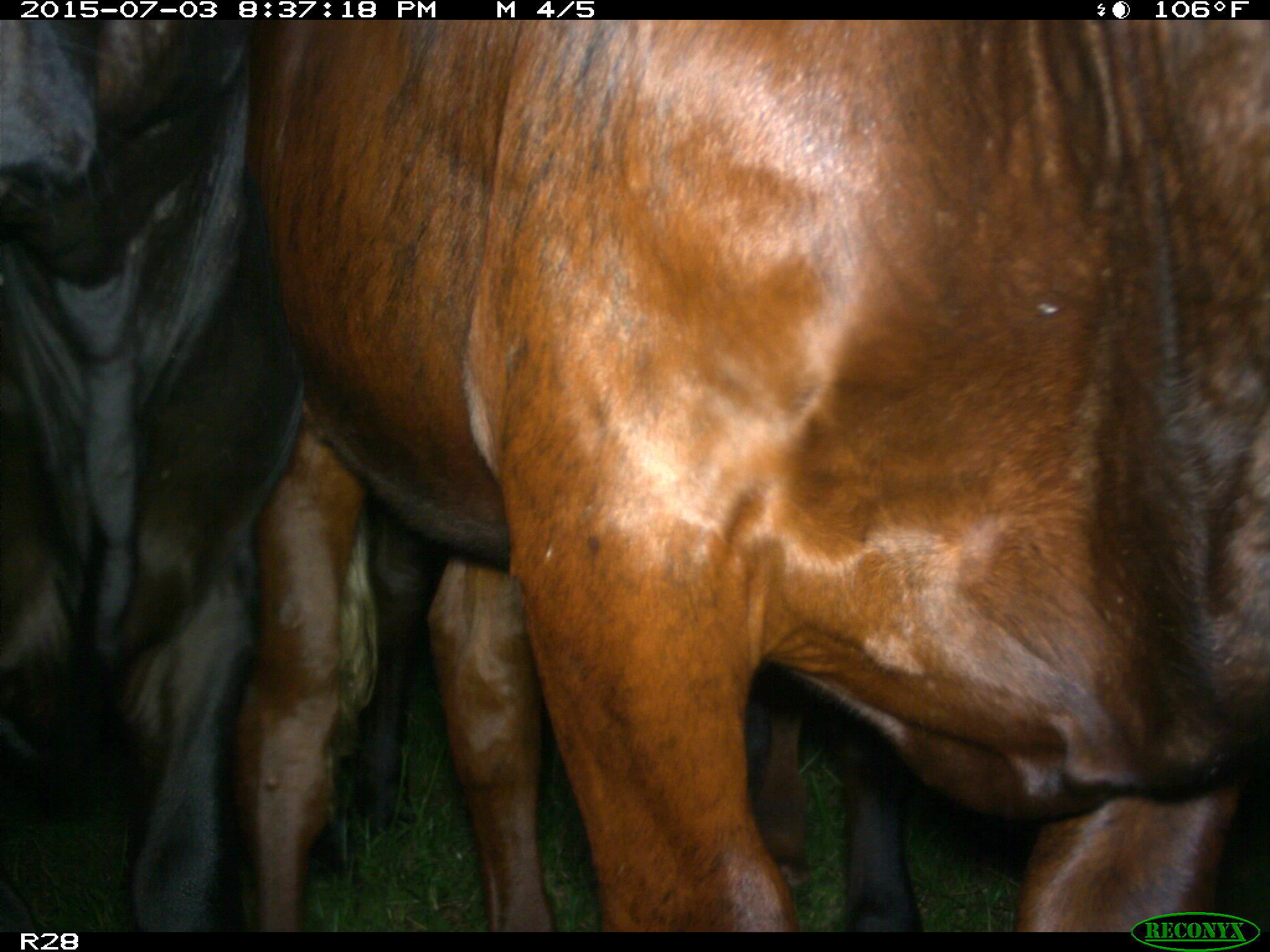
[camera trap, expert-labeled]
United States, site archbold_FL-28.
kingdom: Animalia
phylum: Chordata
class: Mammalia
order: Artiodactyla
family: Bovidae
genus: Bos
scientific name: Bos taurus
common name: domestic cow